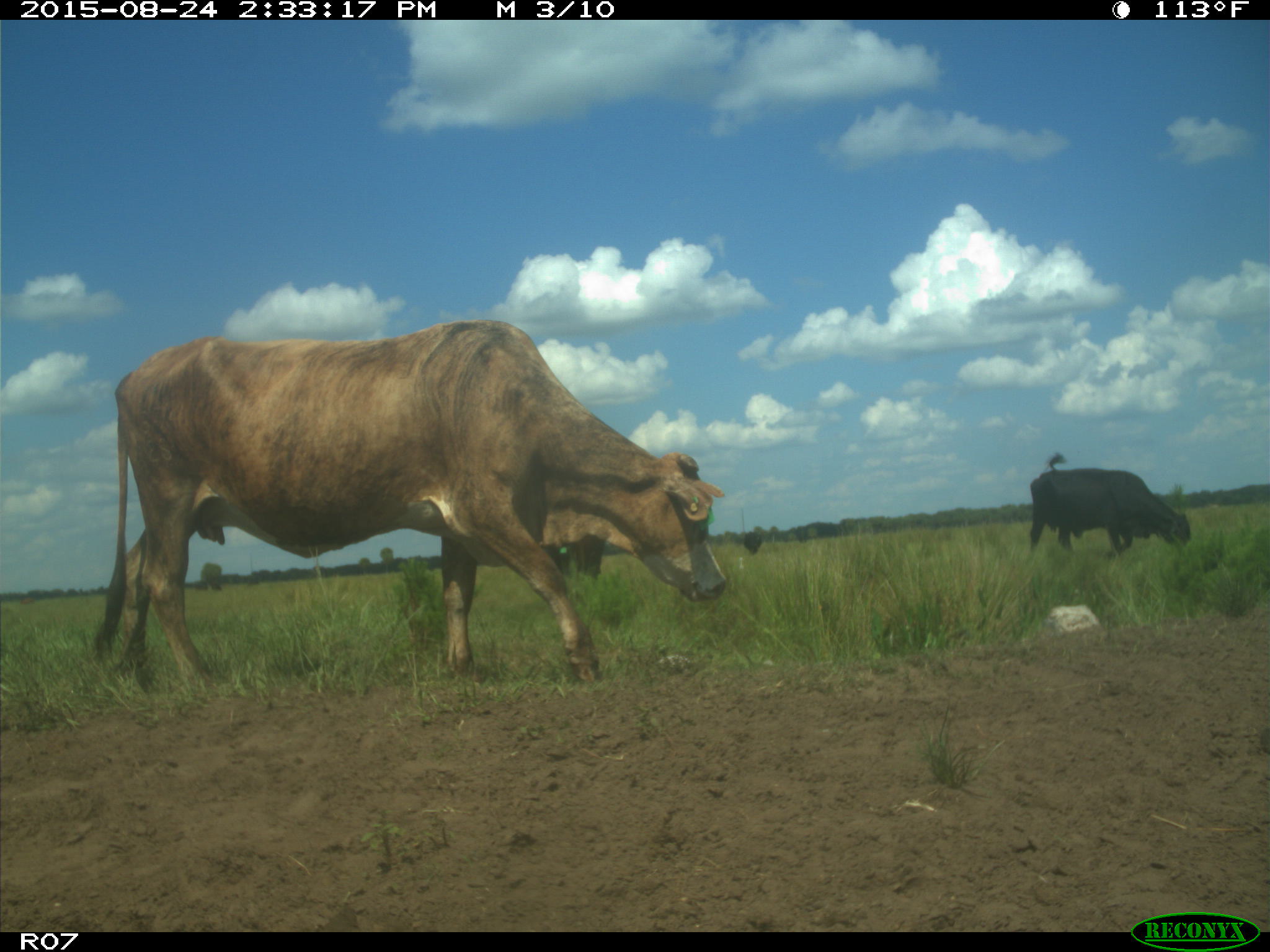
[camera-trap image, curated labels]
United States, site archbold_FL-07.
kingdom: Animalia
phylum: Chordata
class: Mammalia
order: Artiodactyla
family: Bovidae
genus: Bos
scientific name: Bos taurus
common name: domestic cow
Bos taurus (domestic cow).